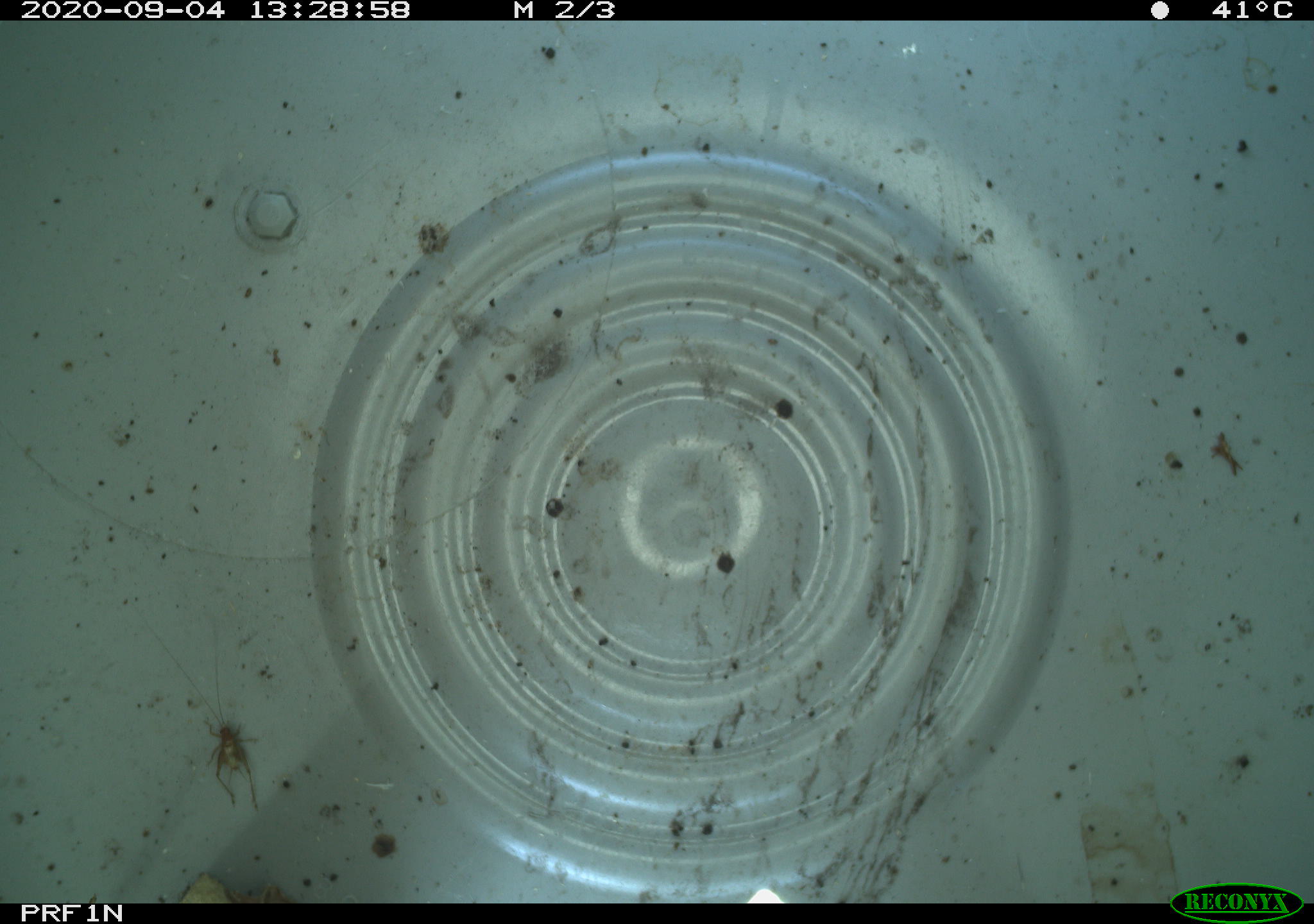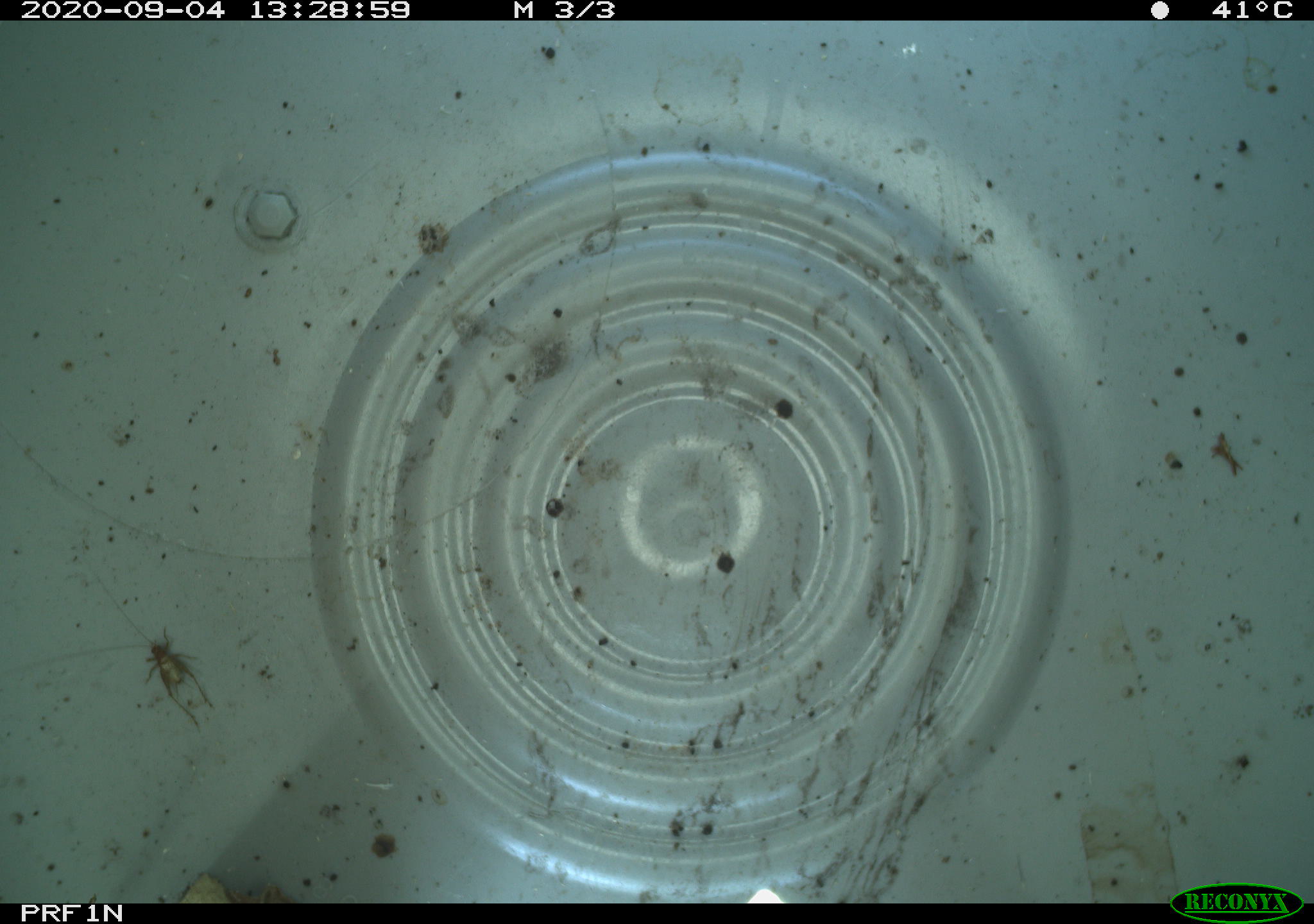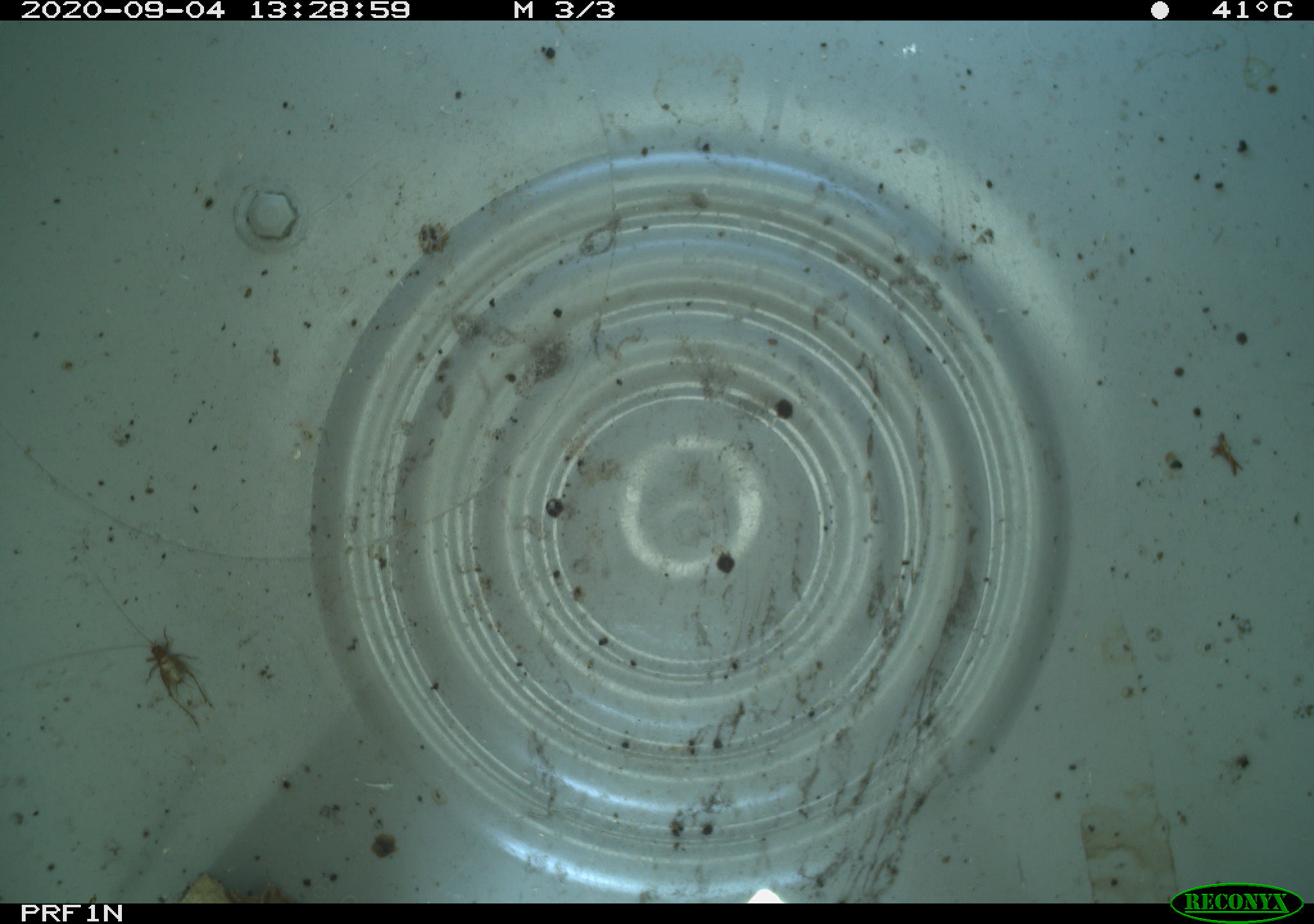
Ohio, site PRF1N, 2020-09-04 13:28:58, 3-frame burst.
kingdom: Animalia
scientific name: Animalia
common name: animal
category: invertebrate